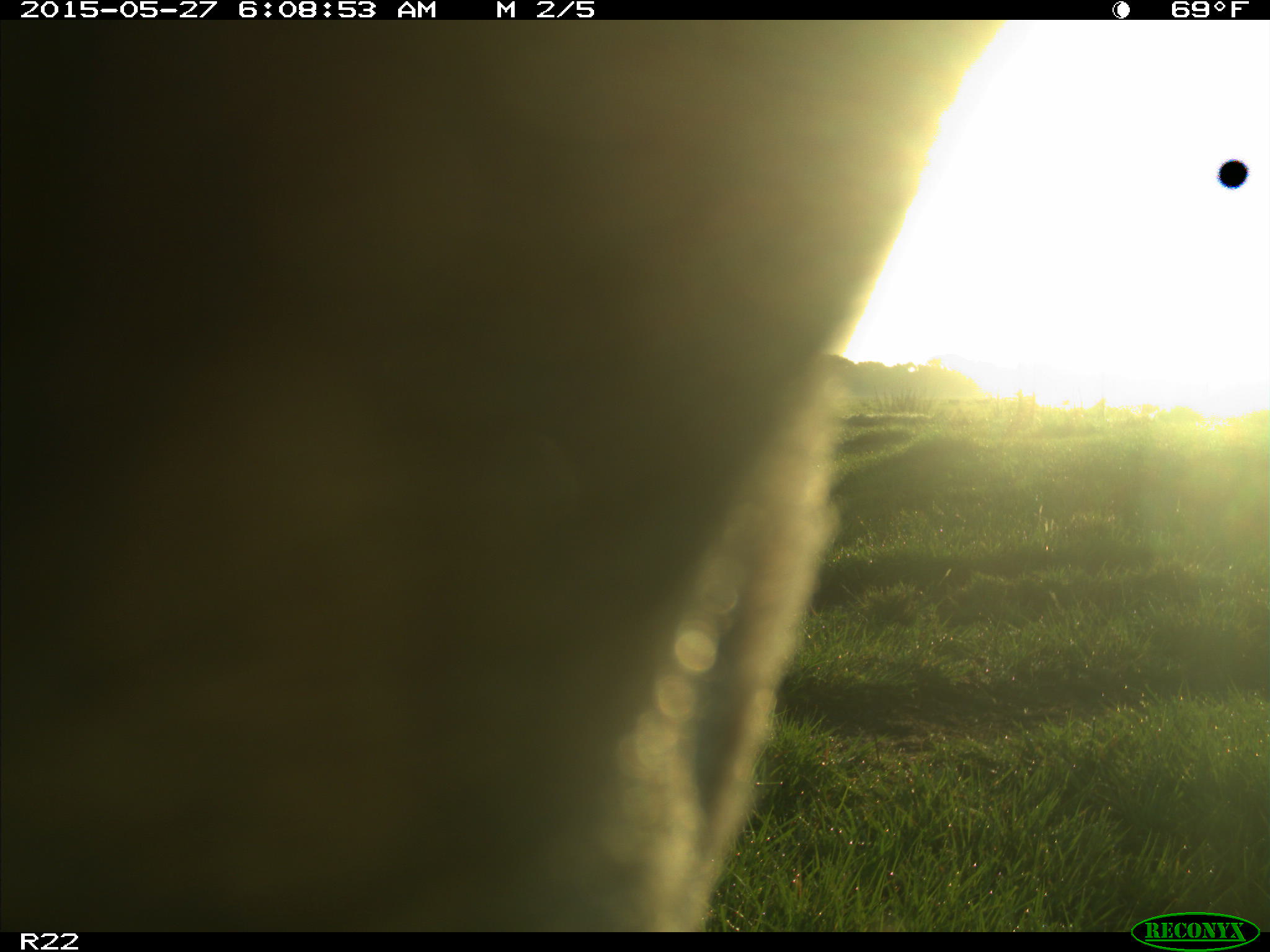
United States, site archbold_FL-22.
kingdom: Animalia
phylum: Chordata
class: Mammalia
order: Artiodactyla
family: Bovidae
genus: Bos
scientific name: Bos taurus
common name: domestic cow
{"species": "Bos taurus (domestic cow)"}